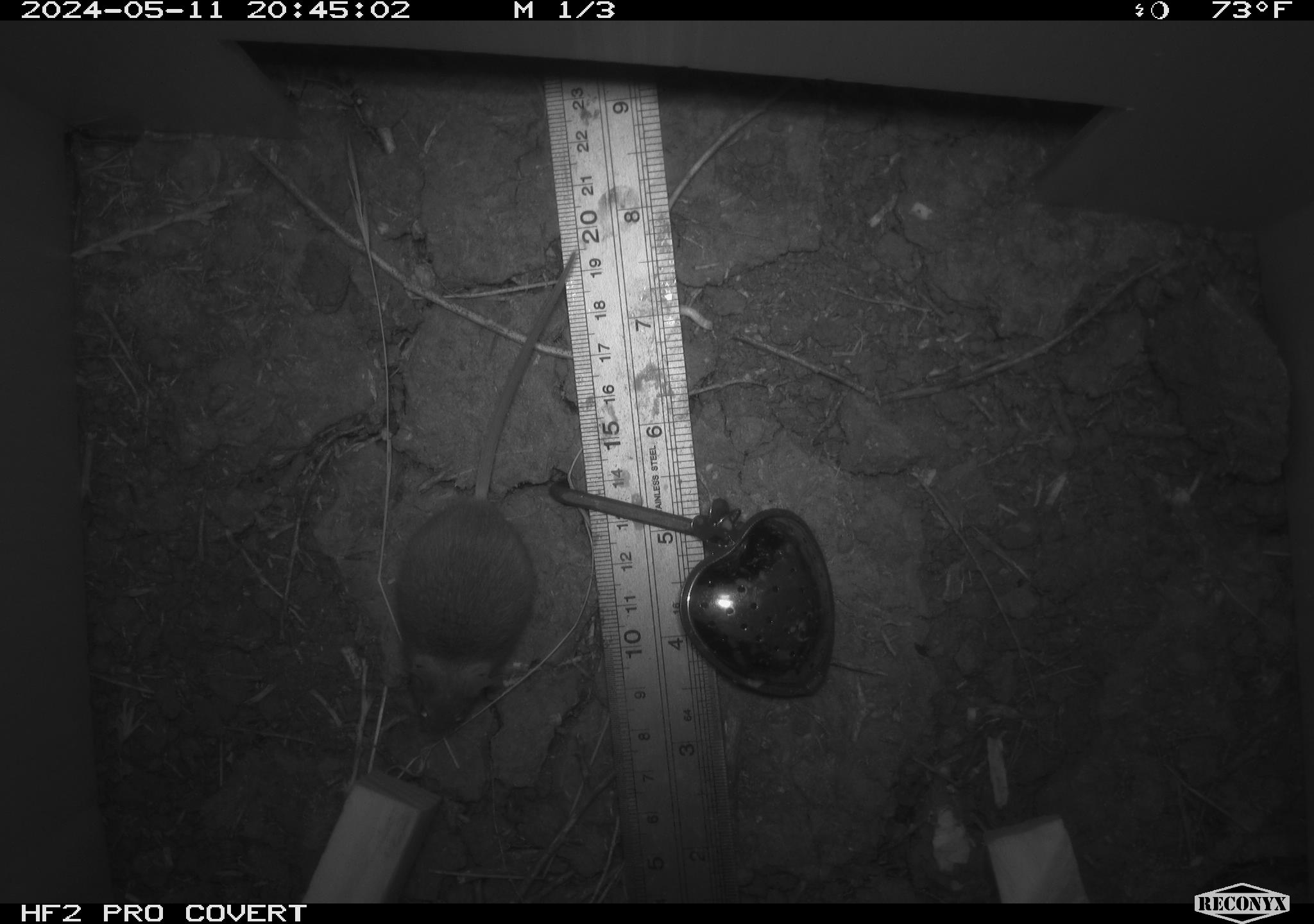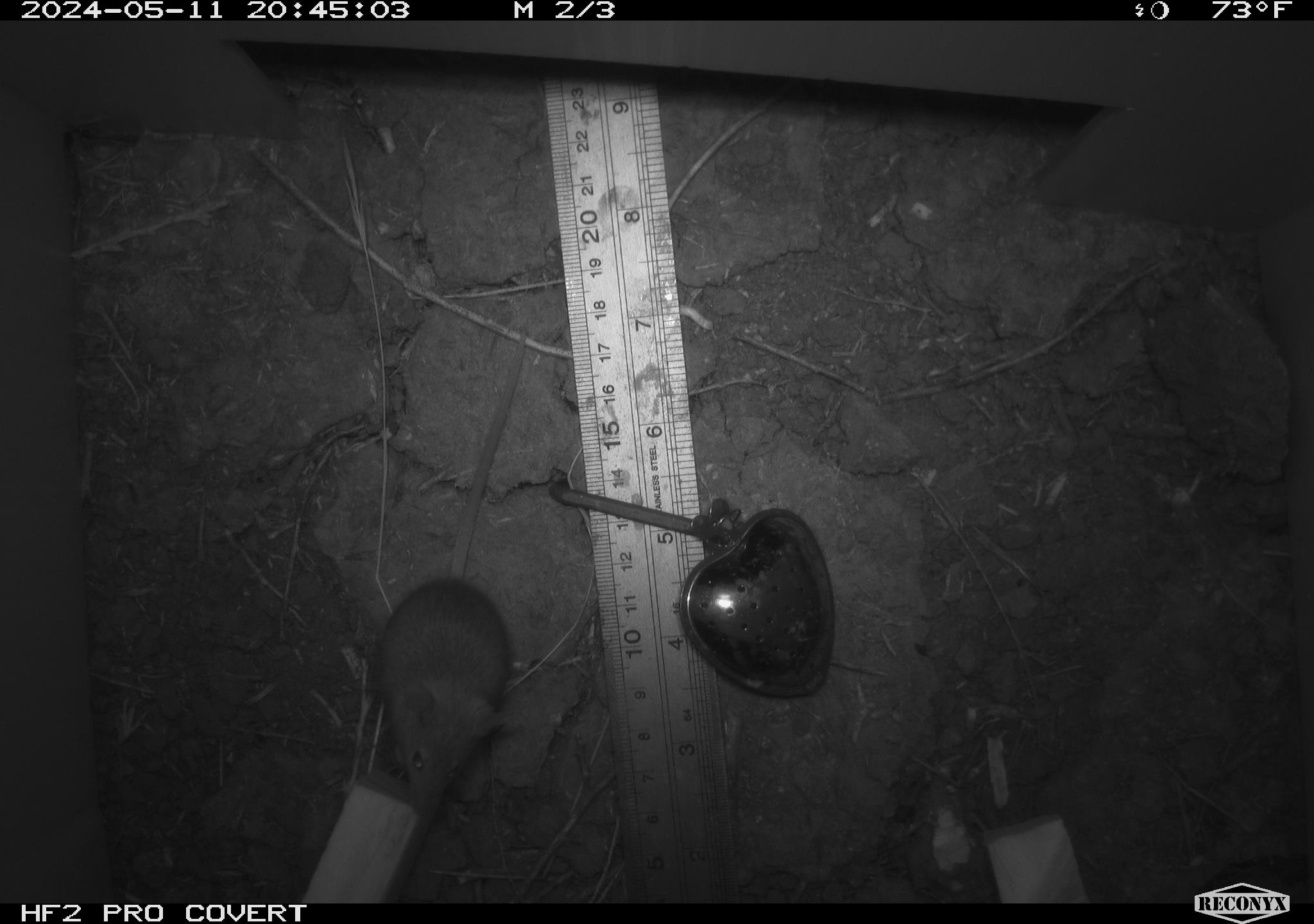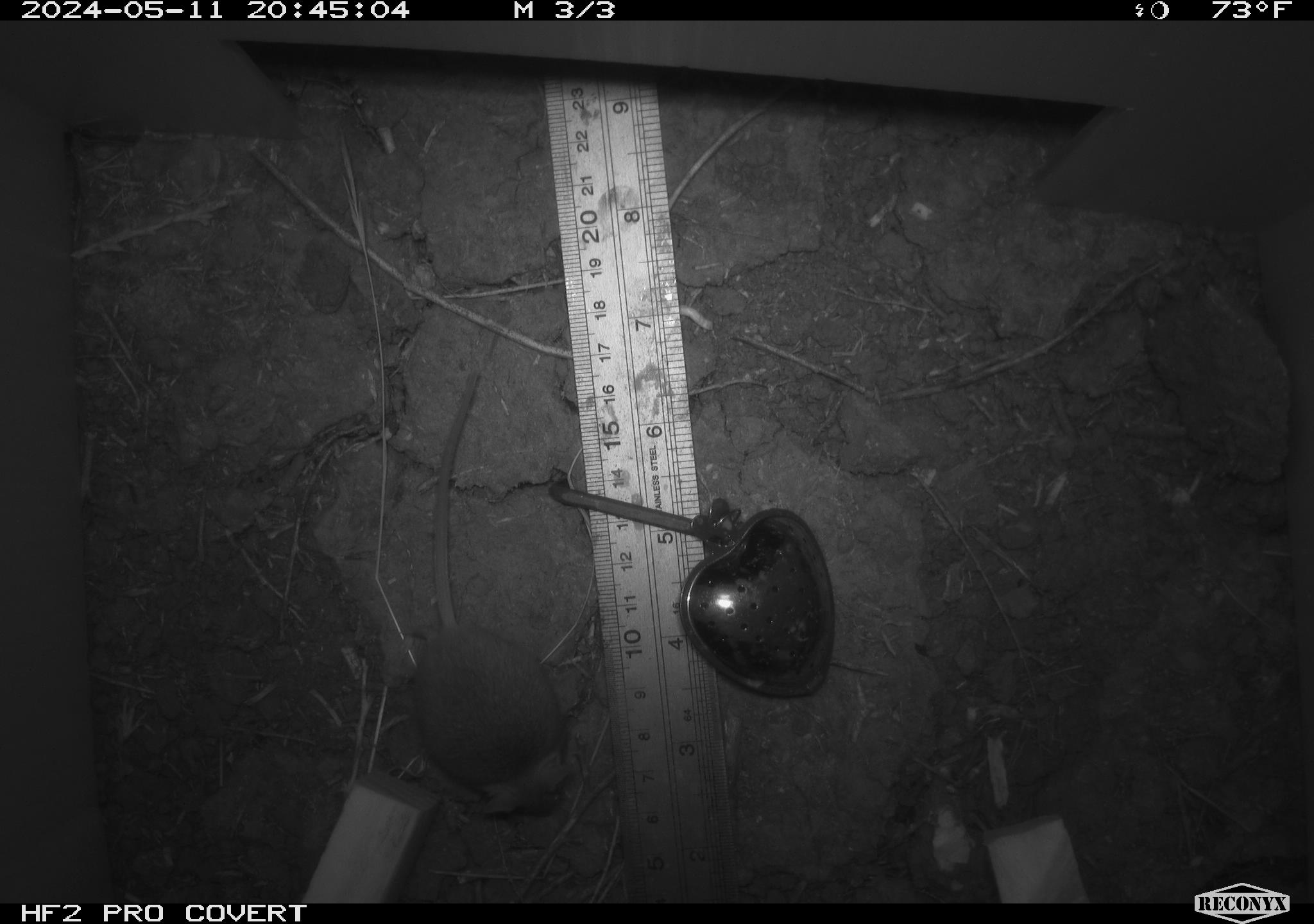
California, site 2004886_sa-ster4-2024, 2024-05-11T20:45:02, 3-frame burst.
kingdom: Animalia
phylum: Chordata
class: Mammalia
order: Rodentia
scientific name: Rodentia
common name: mouse species